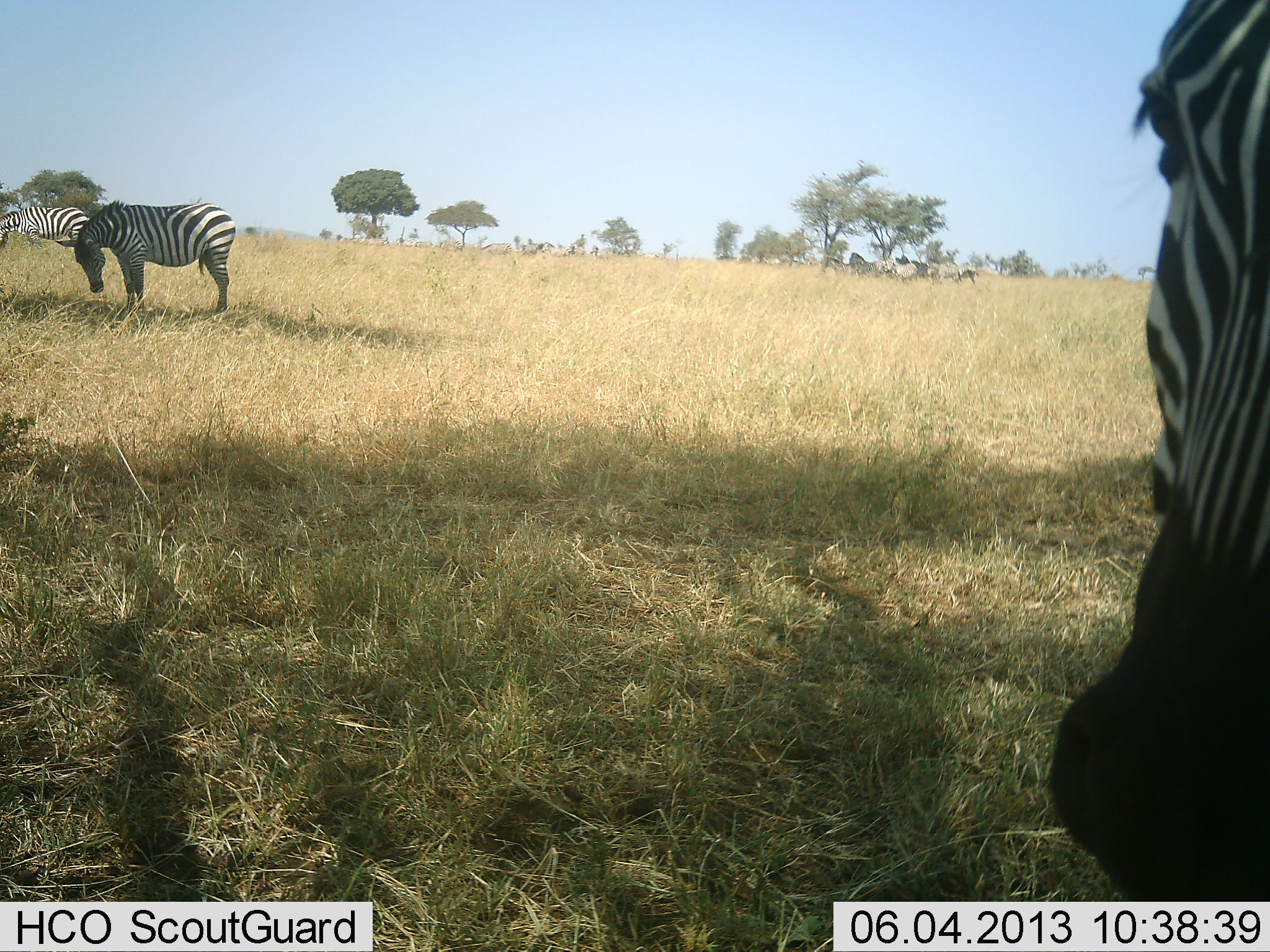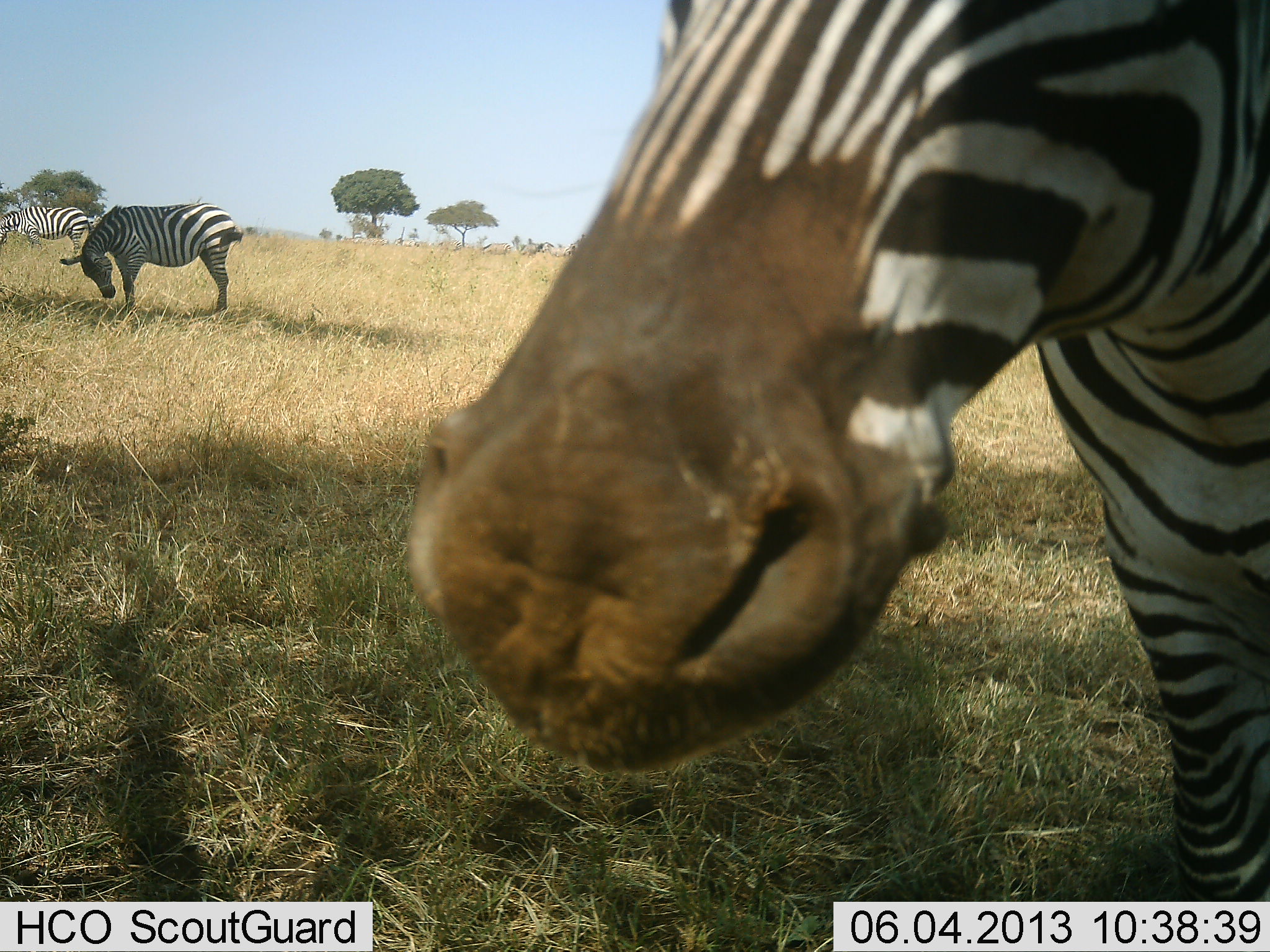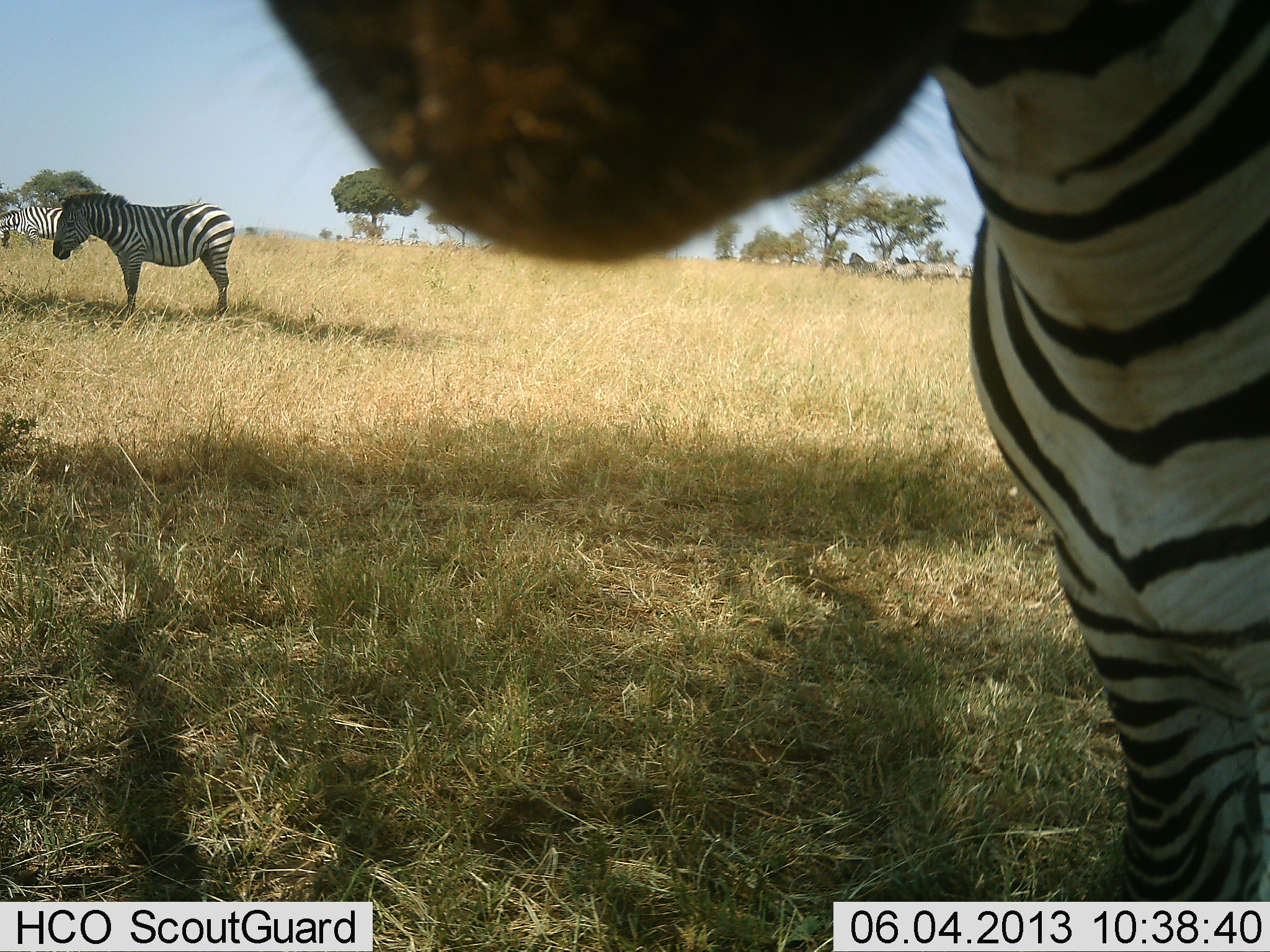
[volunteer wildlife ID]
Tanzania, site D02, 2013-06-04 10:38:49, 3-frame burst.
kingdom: Animalia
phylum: Chordata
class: Mammalia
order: Perissodactyla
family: Equidae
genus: Equus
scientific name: Equus quagga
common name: plains zebra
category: zebra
Zebra (plains zebra) (Equus quagga), count 3. Behavior (volunteer vote fractions): standing 71%, resting 5%, moving 24%, interacting 5%. Young present (vote fraction): 0%. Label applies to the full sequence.